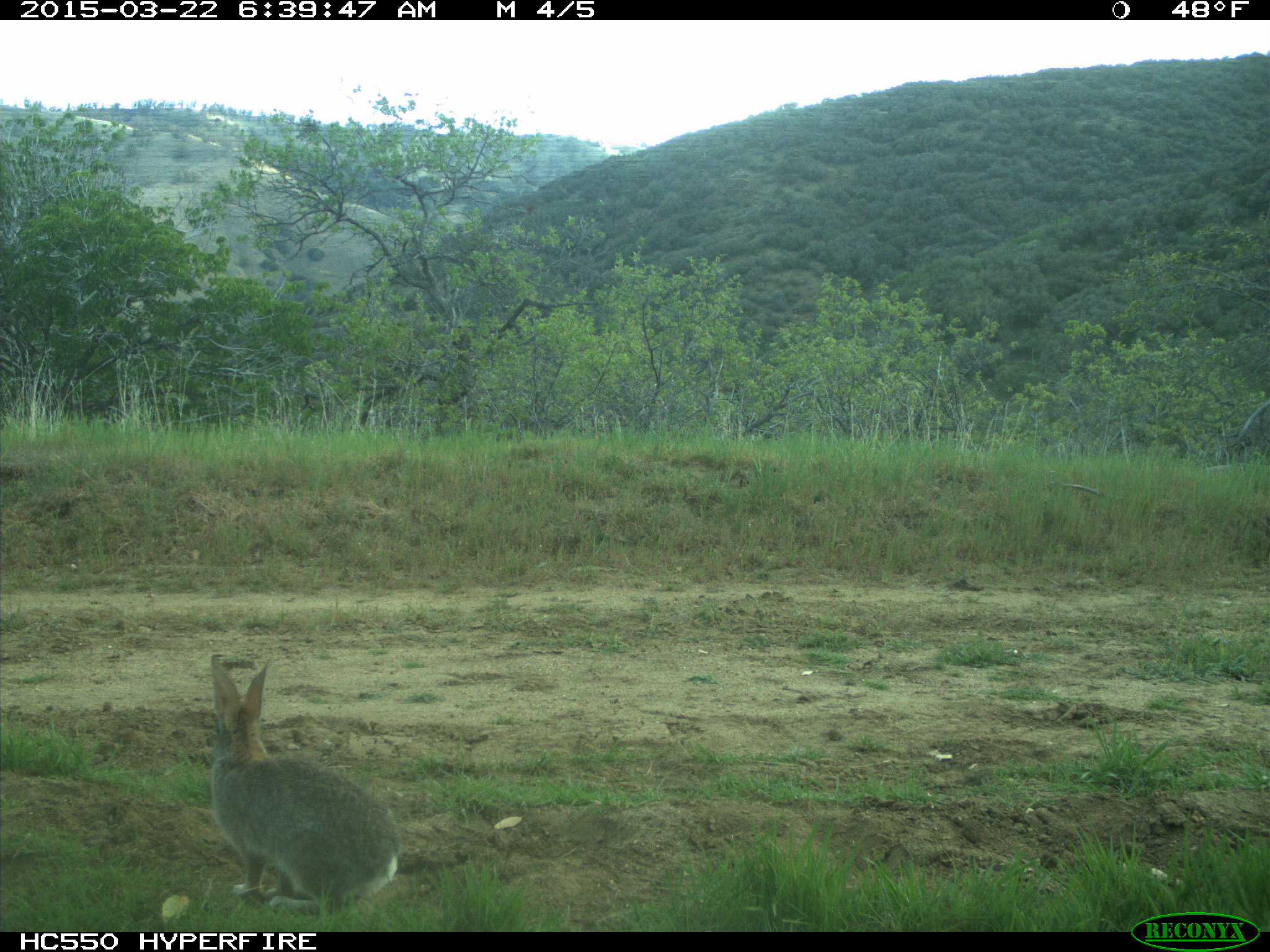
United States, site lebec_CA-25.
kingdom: Animalia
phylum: Chordata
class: Mammalia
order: Lagomorpha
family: Leporidae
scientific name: Leporidae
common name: rabbits and hares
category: unidentified rabbit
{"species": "unidentified rabbit (rabbits and hares) (Leporidae)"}